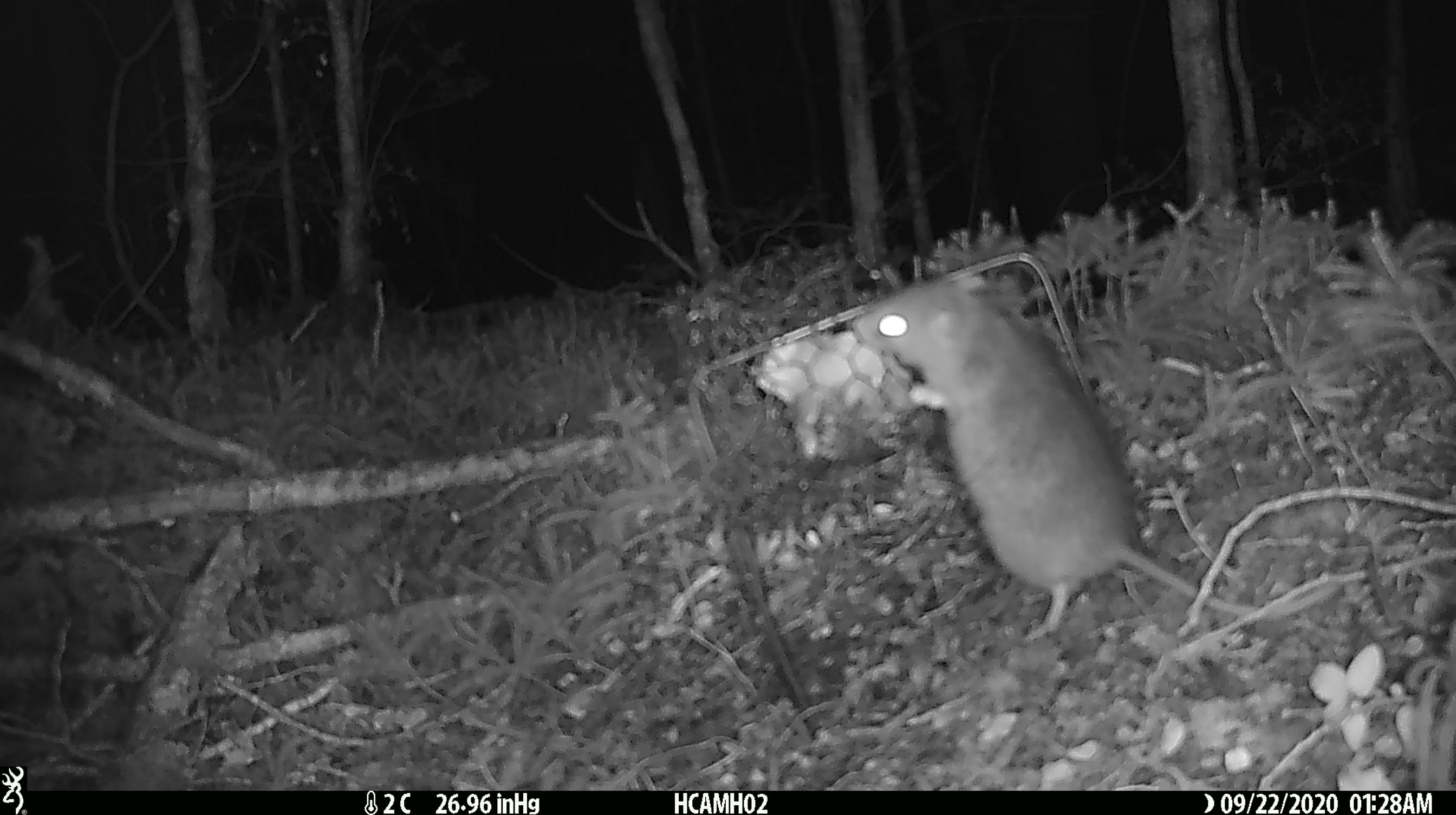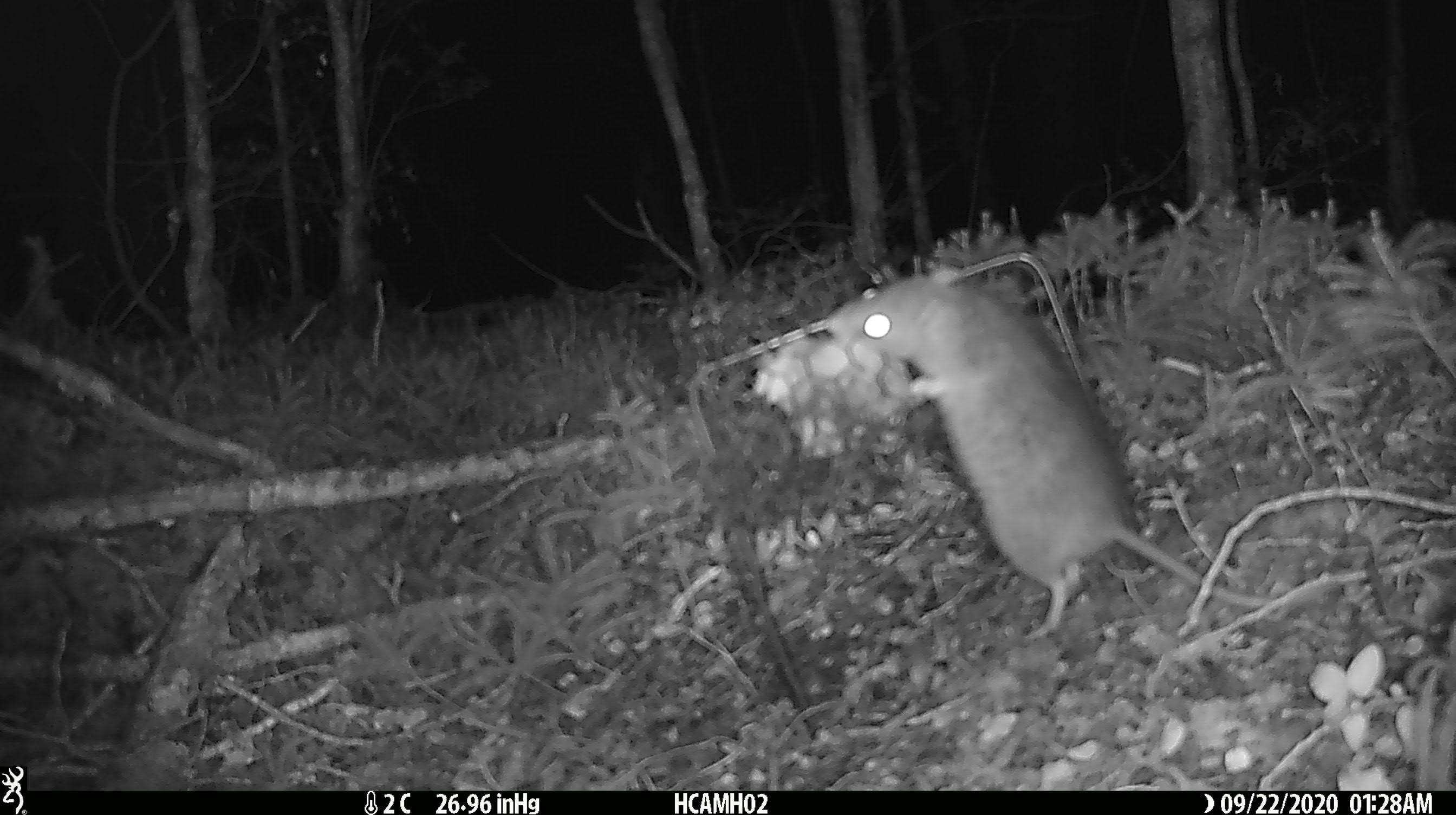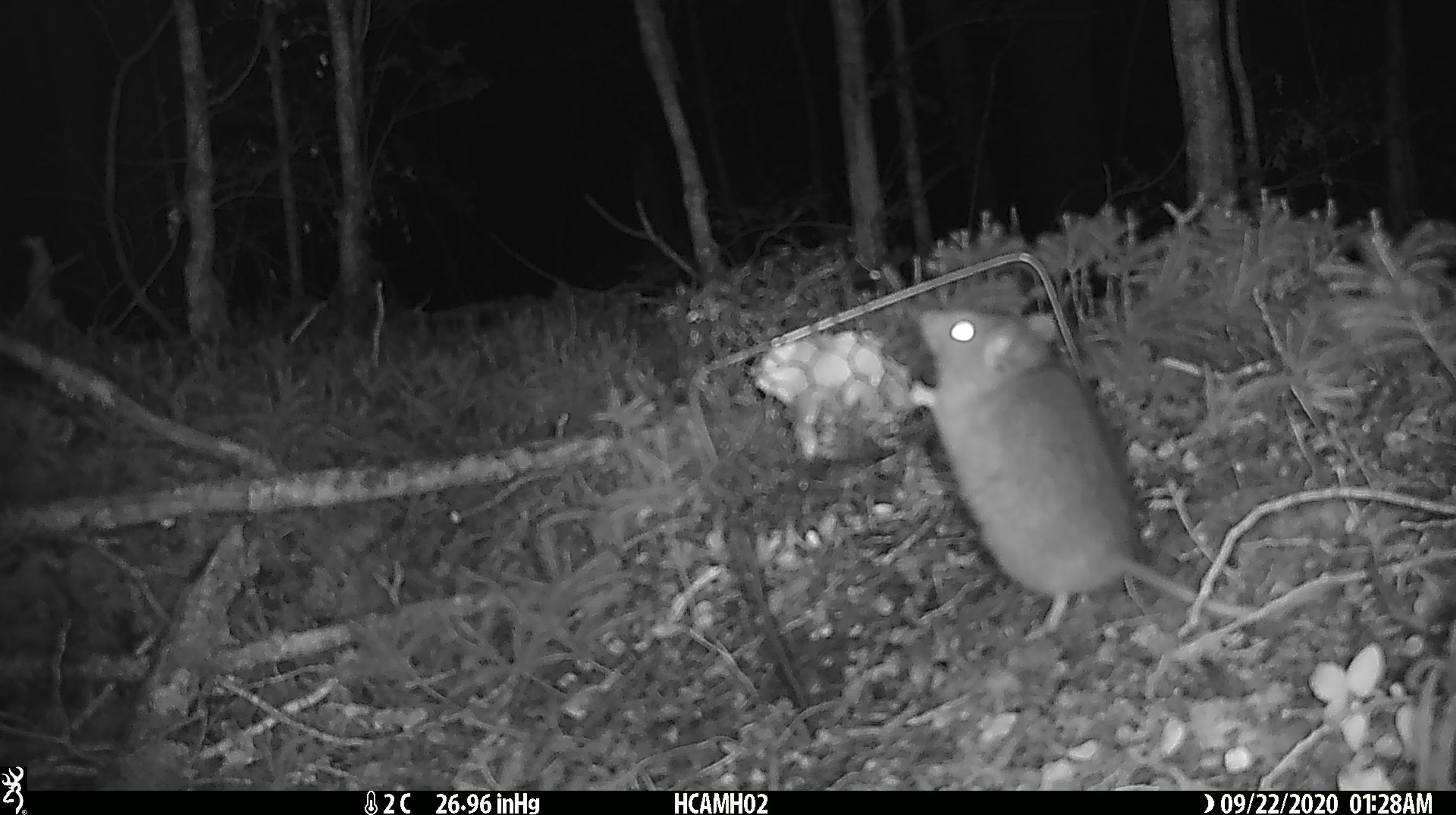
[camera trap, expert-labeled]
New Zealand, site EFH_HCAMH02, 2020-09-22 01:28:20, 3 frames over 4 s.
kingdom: Animalia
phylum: Chordata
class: Mammalia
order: Rodentia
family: Muridae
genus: Rattus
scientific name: Rattus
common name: rat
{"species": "rat (Rattus)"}